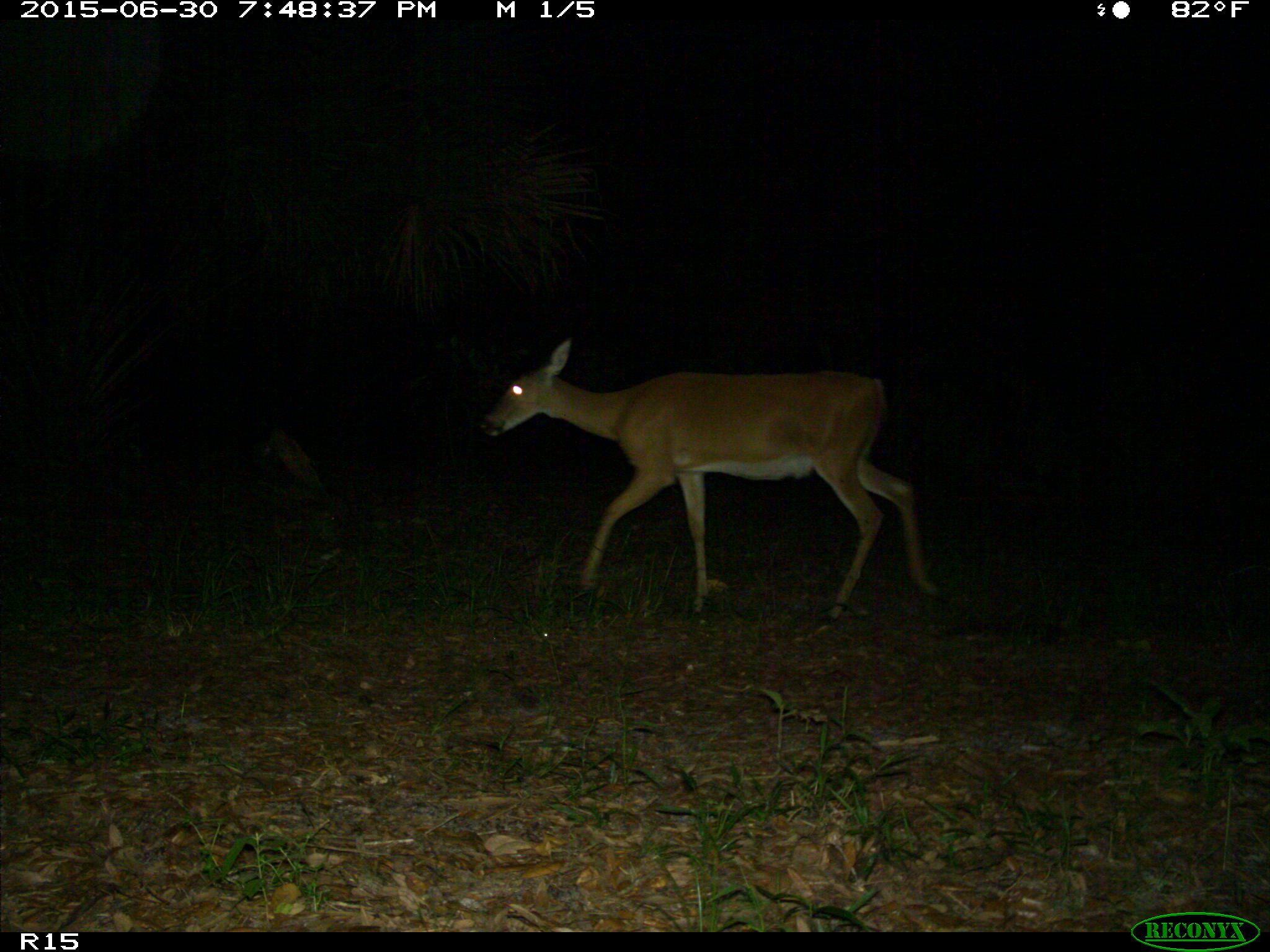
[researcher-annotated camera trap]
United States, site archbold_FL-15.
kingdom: Animalia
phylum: Chordata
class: Mammalia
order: Artiodactyla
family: Cervidae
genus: Odocoileus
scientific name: Odocoileus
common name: deer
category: unidentified deer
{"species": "unidentified deer (deer) (Odocoileus)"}